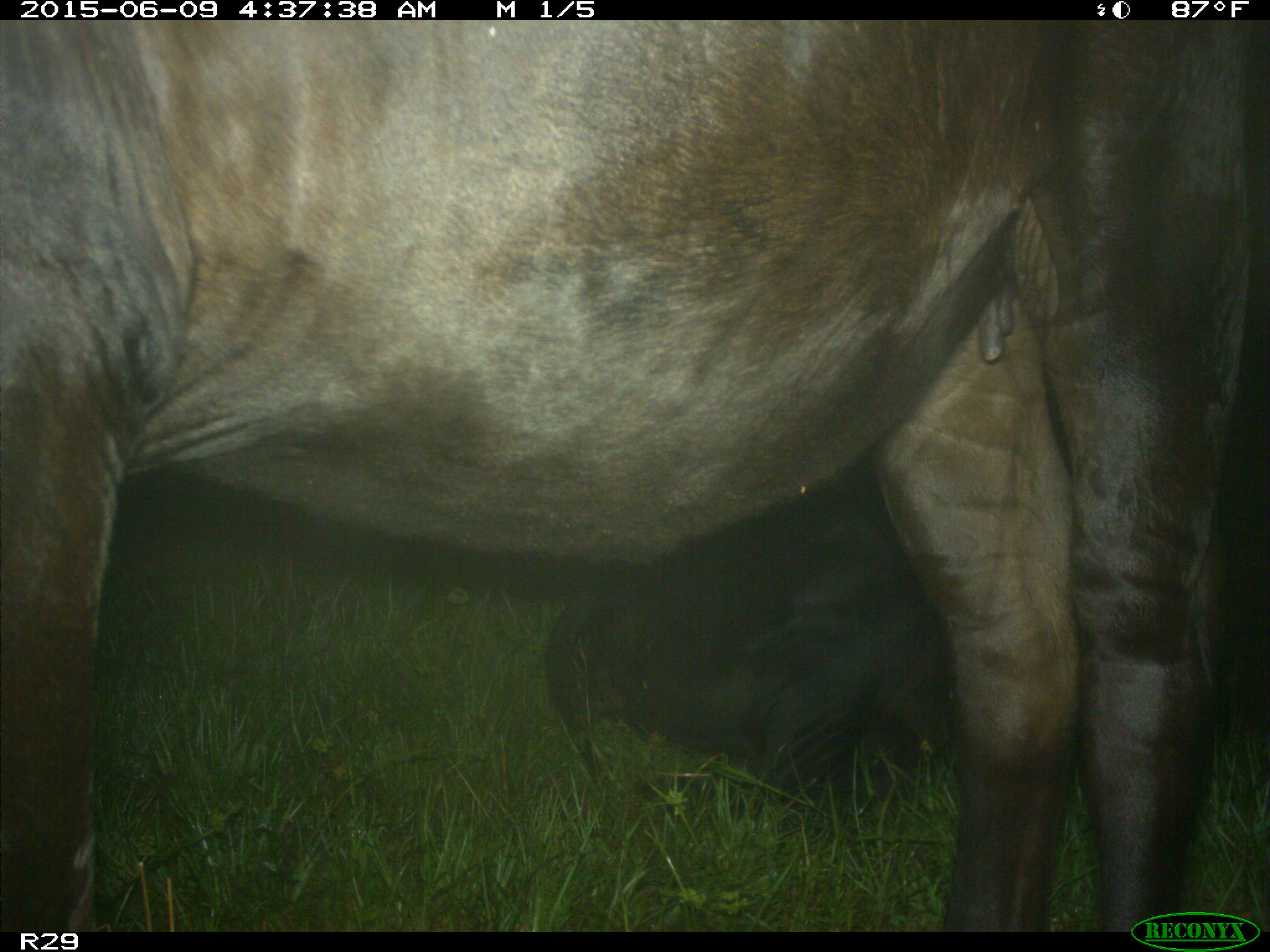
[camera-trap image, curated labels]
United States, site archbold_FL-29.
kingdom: Animalia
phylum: Chordata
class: Mammalia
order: Artiodactyla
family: Bovidae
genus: Bos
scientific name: Bos taurus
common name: domestic cow